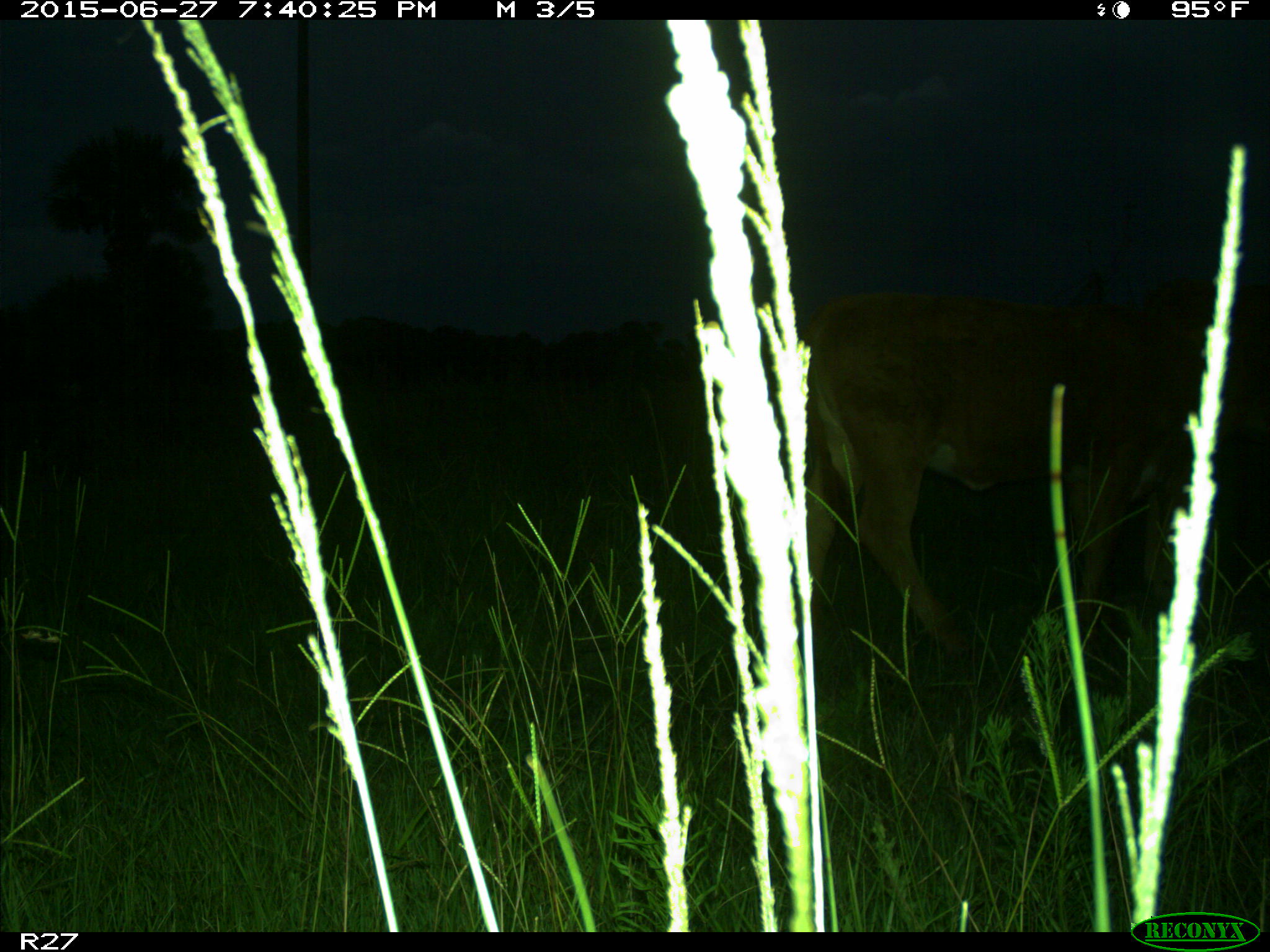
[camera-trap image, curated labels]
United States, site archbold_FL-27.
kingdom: Animalia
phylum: Chordata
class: Mammalia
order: Artiodactyla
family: Bovidae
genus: Bos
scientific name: Bos taurus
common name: domestic cow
Bos taurus (domestic cow).